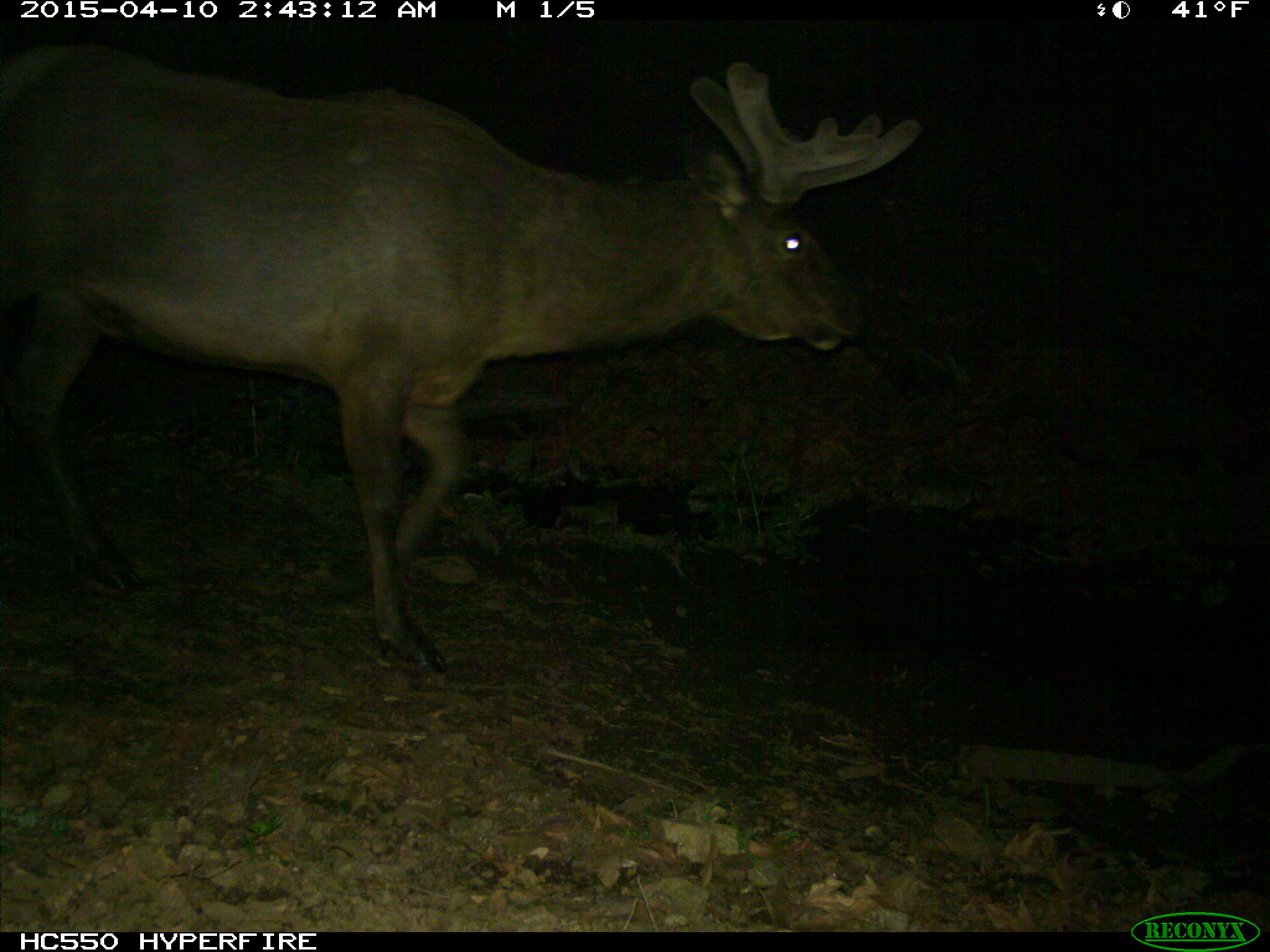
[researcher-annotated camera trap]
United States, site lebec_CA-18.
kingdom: Animalia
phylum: Chordata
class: Mammalia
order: Artiodactyla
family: Cervidae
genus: Cervus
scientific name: Cervus canadensis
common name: elk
Cervus canadensis (elk).